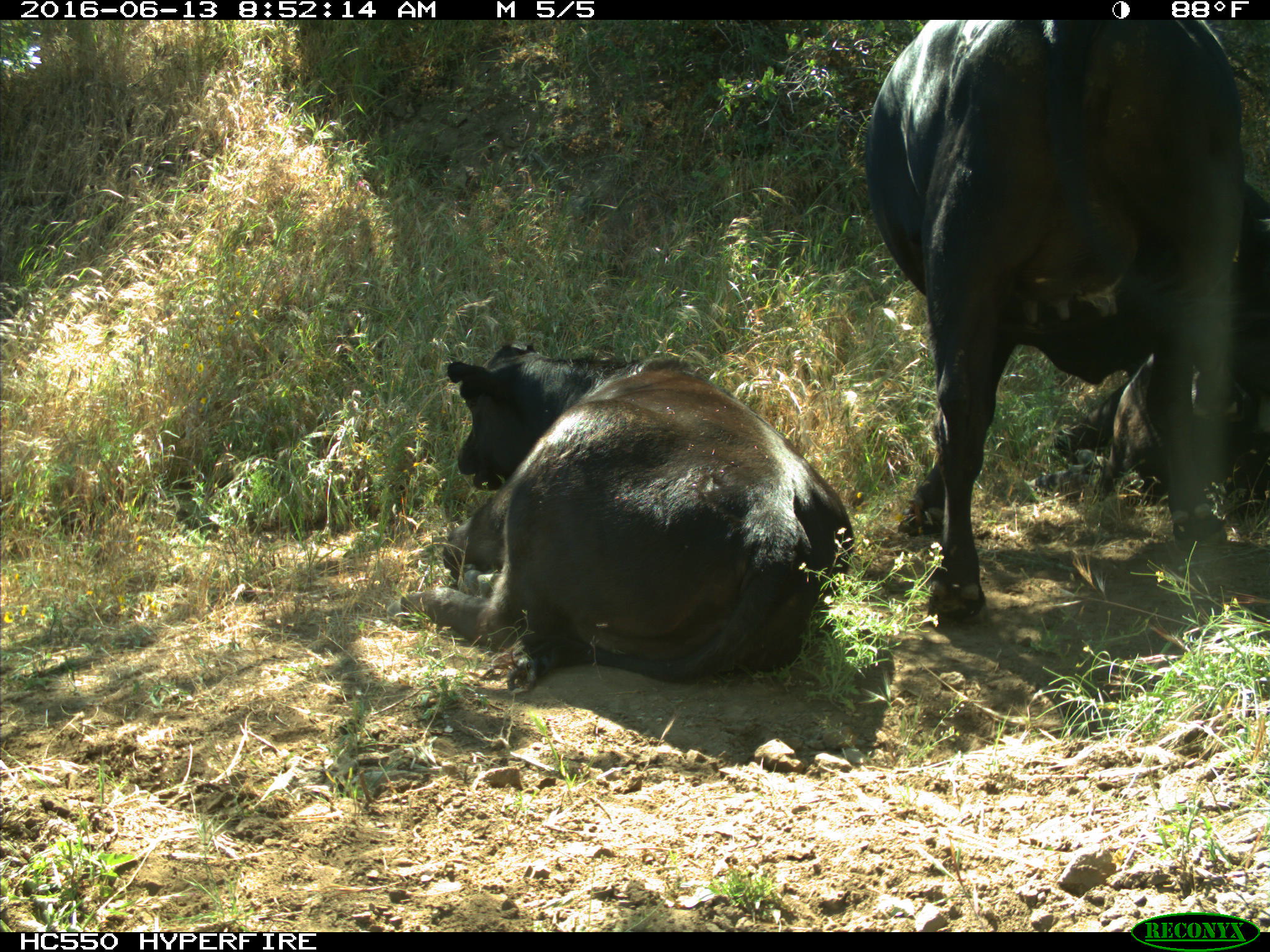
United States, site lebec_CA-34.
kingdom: Animalia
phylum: Chordata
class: Mammalia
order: Artiodactyla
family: Bovidae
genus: Bos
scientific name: Bos taurus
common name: domestic cow